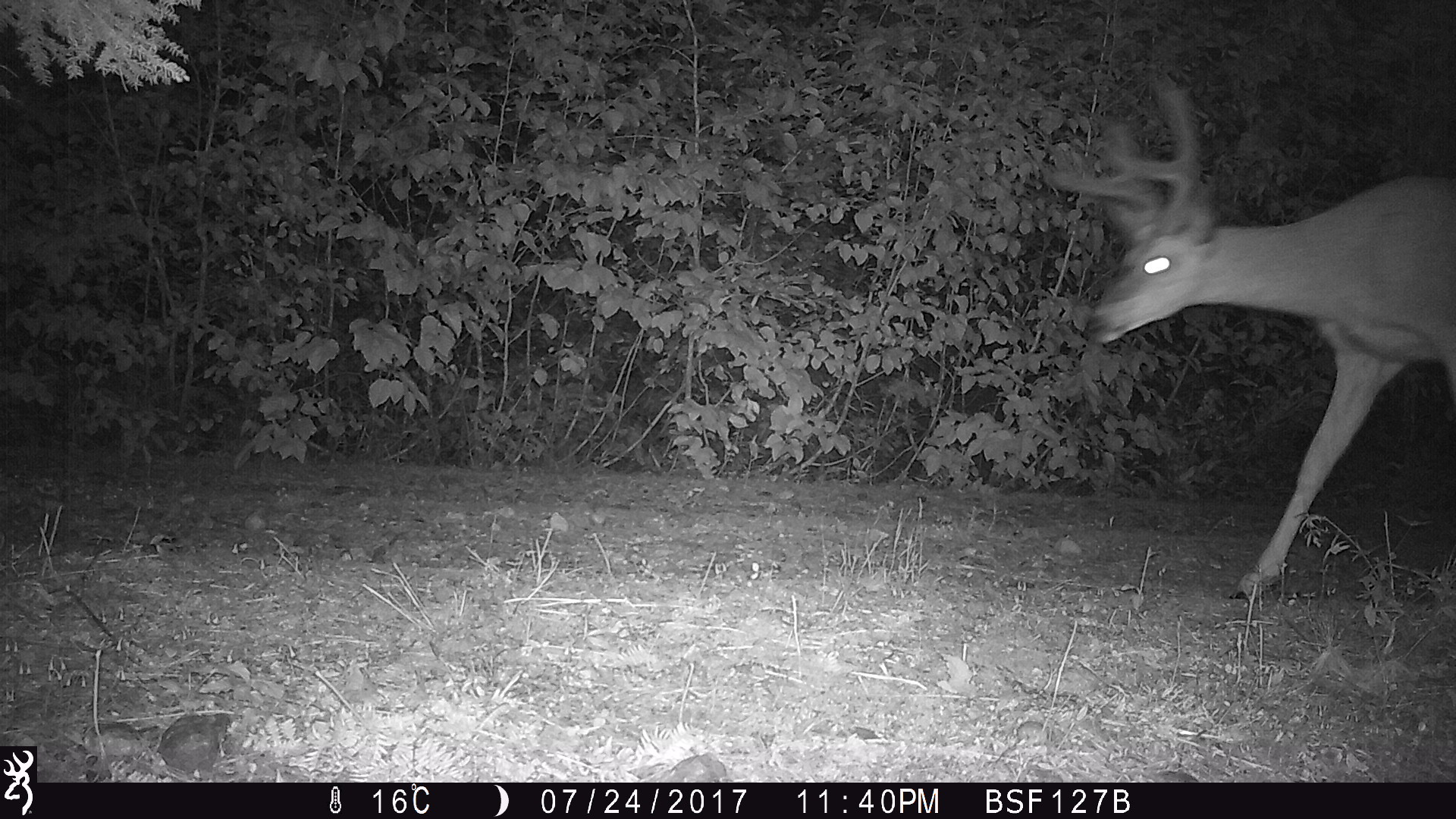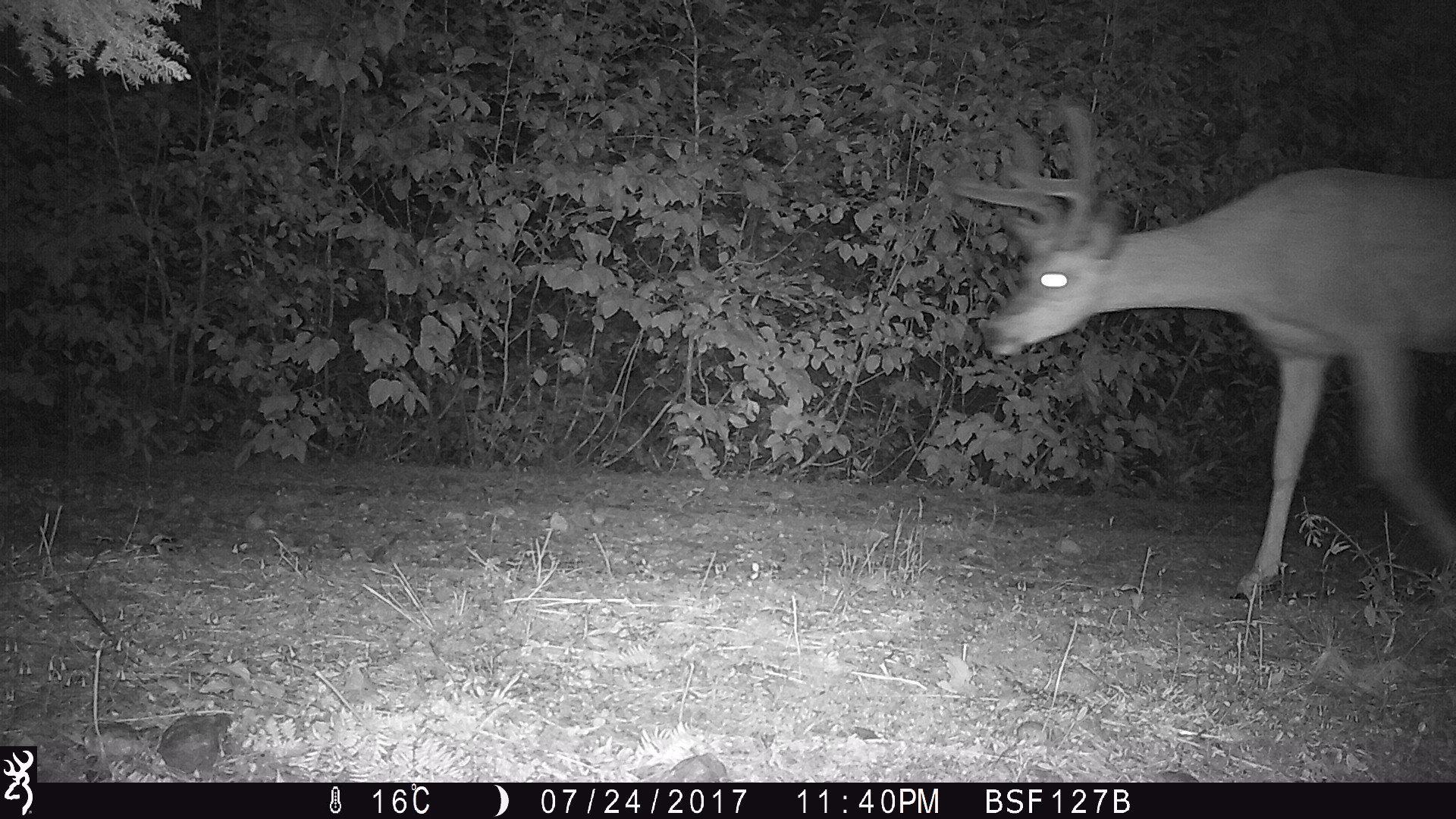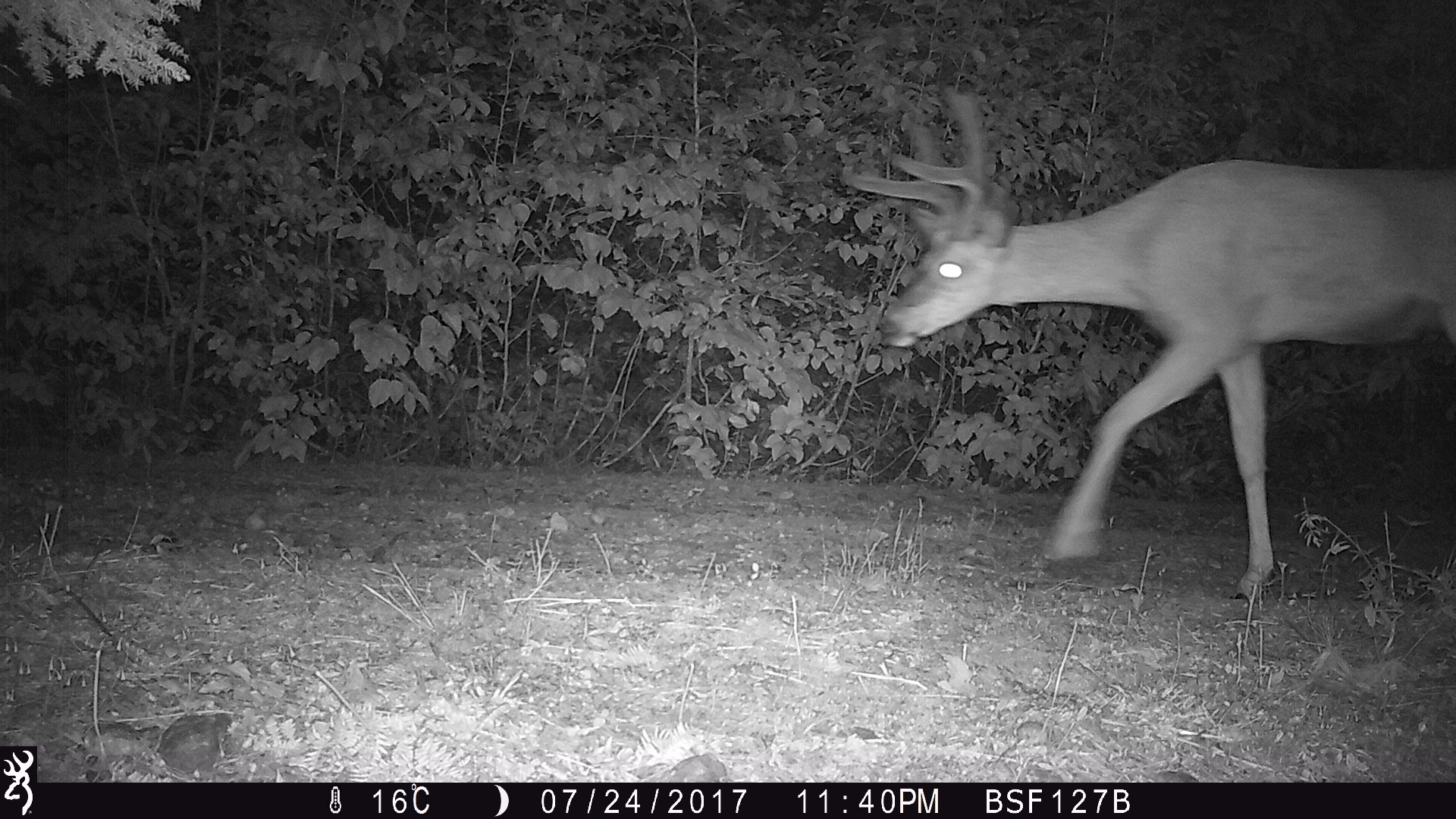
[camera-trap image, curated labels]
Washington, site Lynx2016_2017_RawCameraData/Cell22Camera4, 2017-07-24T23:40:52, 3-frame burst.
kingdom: Animalia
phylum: Chordata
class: Mammalia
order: Artiodactyla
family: Cervidae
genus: Odocoileus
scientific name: Odocoileus hemionus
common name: mule deer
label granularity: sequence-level